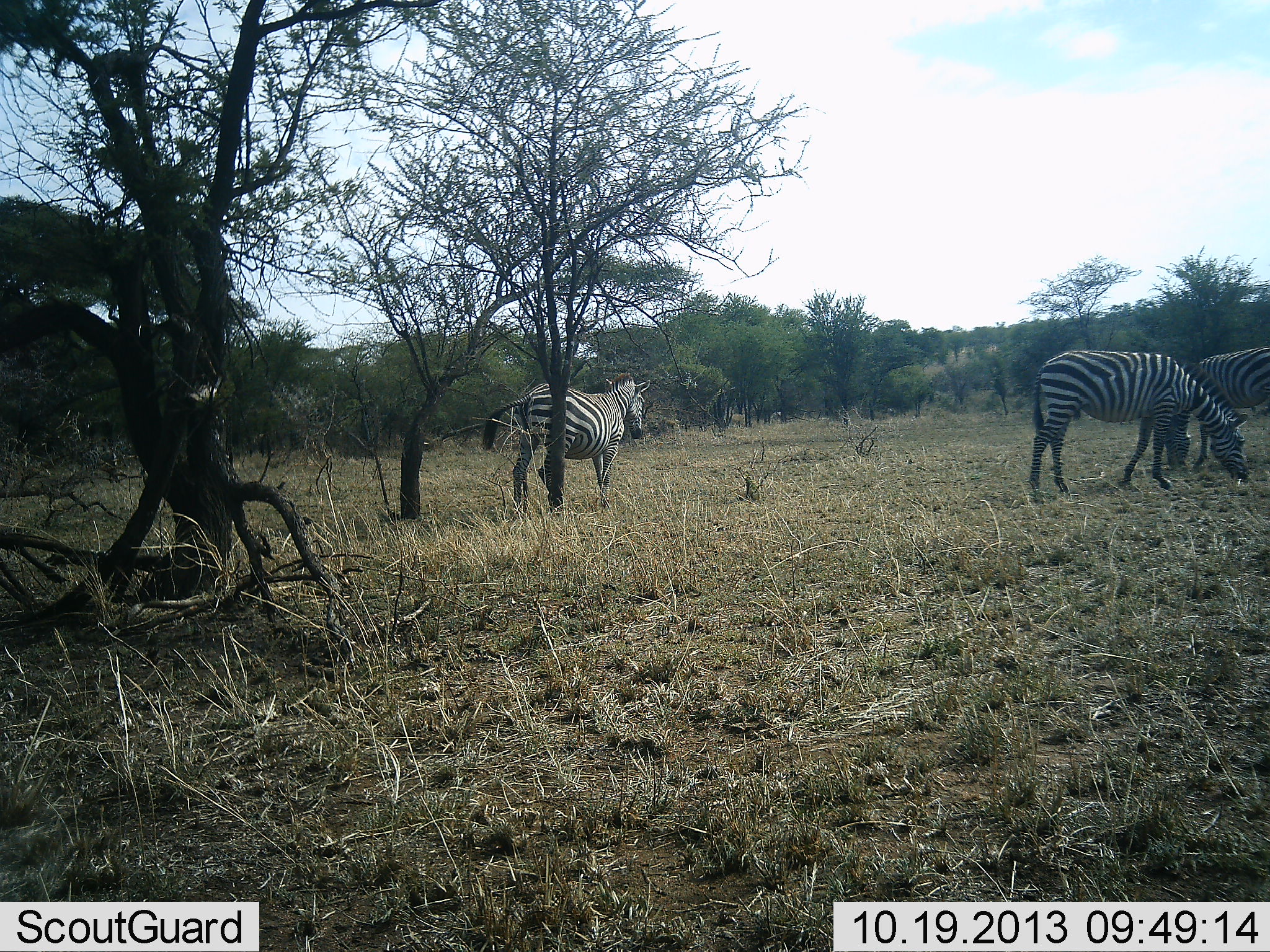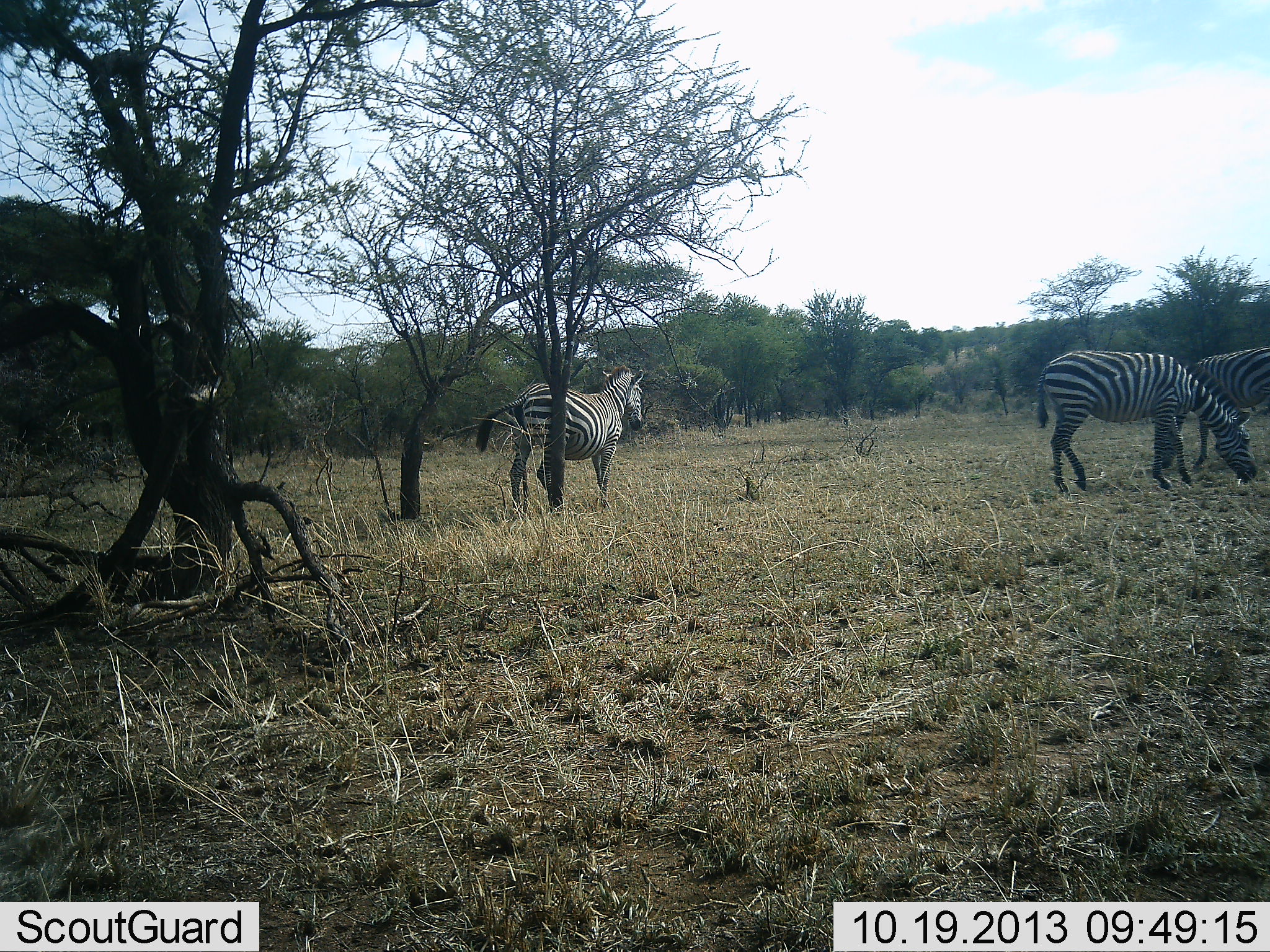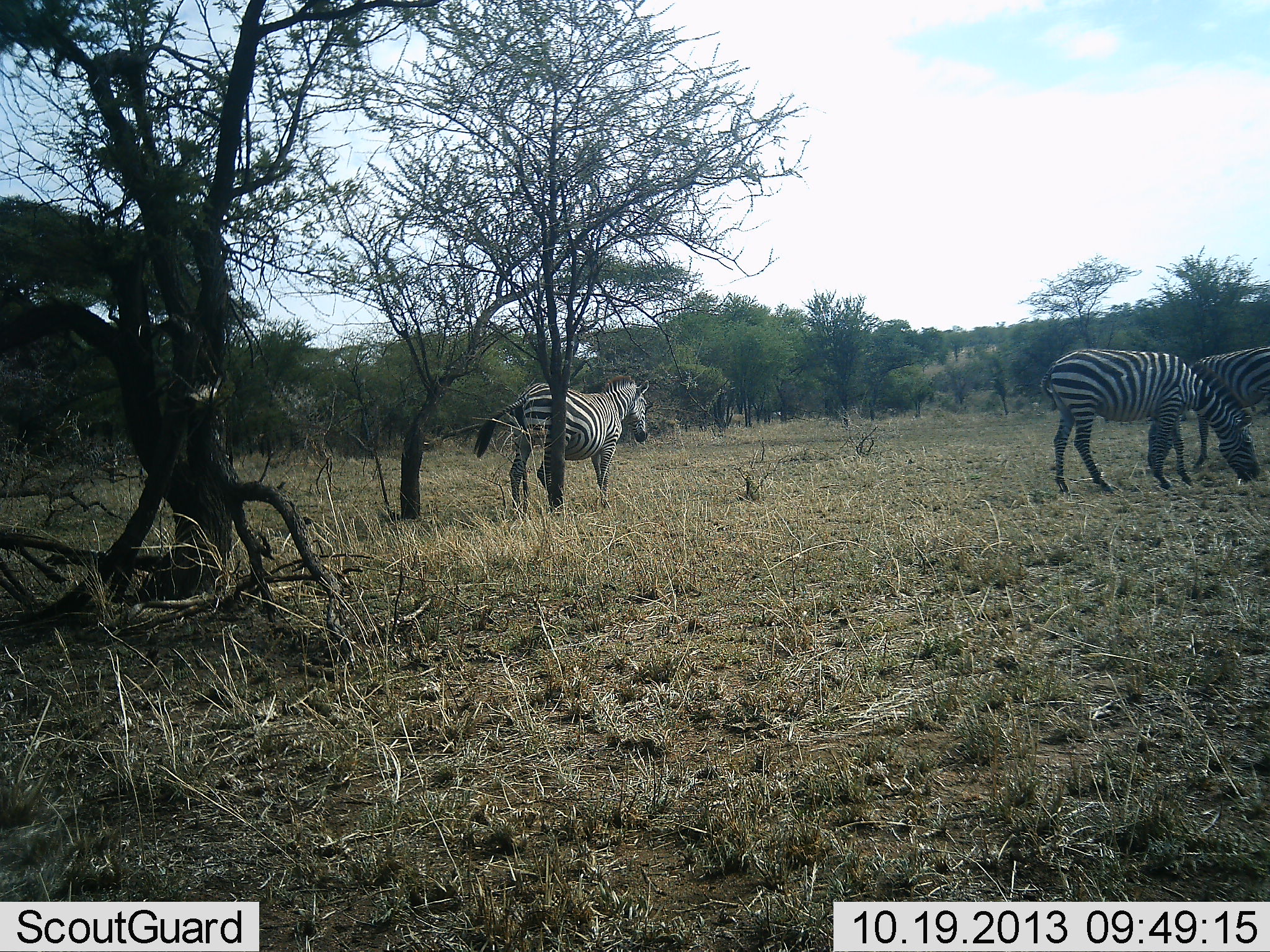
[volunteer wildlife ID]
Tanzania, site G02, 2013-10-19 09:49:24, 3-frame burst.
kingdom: Animalia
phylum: Chordata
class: Mammalia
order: Perissodactyla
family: Equidae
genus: Equus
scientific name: Equus quagga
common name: plains zebra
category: zebra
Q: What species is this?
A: Zebra (plains zebra) (Equus quagga).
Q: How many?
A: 3.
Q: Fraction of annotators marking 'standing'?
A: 60%.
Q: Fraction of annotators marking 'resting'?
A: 2%.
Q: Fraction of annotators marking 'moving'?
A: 17%.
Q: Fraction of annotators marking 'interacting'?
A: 0%.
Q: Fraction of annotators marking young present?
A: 0%.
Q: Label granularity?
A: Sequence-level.